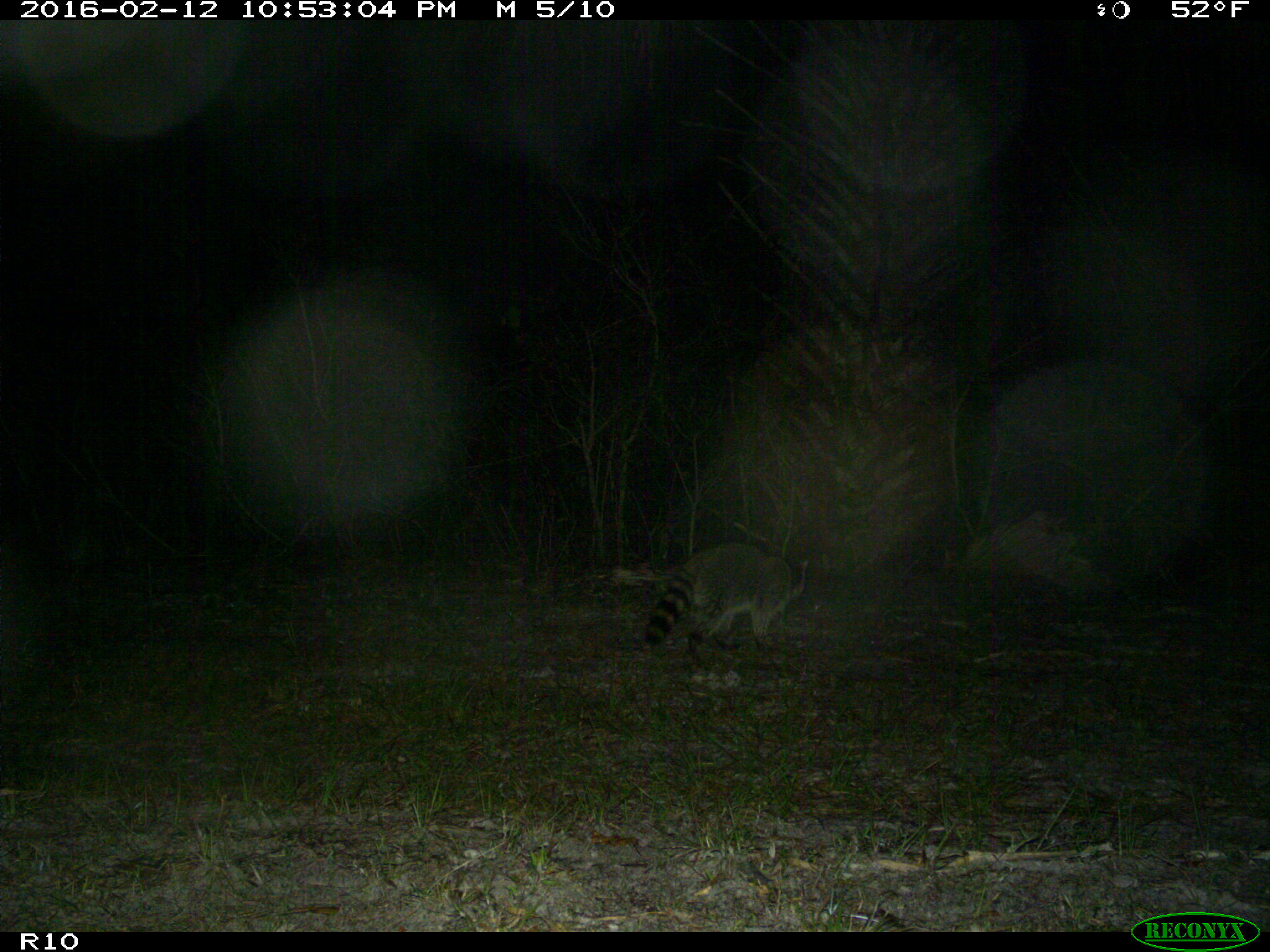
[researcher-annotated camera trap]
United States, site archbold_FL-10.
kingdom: Animalia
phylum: Chordata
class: Mammalia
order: Carnivora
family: Procyonidae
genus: Procyon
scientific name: Procyon lotor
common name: common raccoon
Procyon lotor (common raccoon).